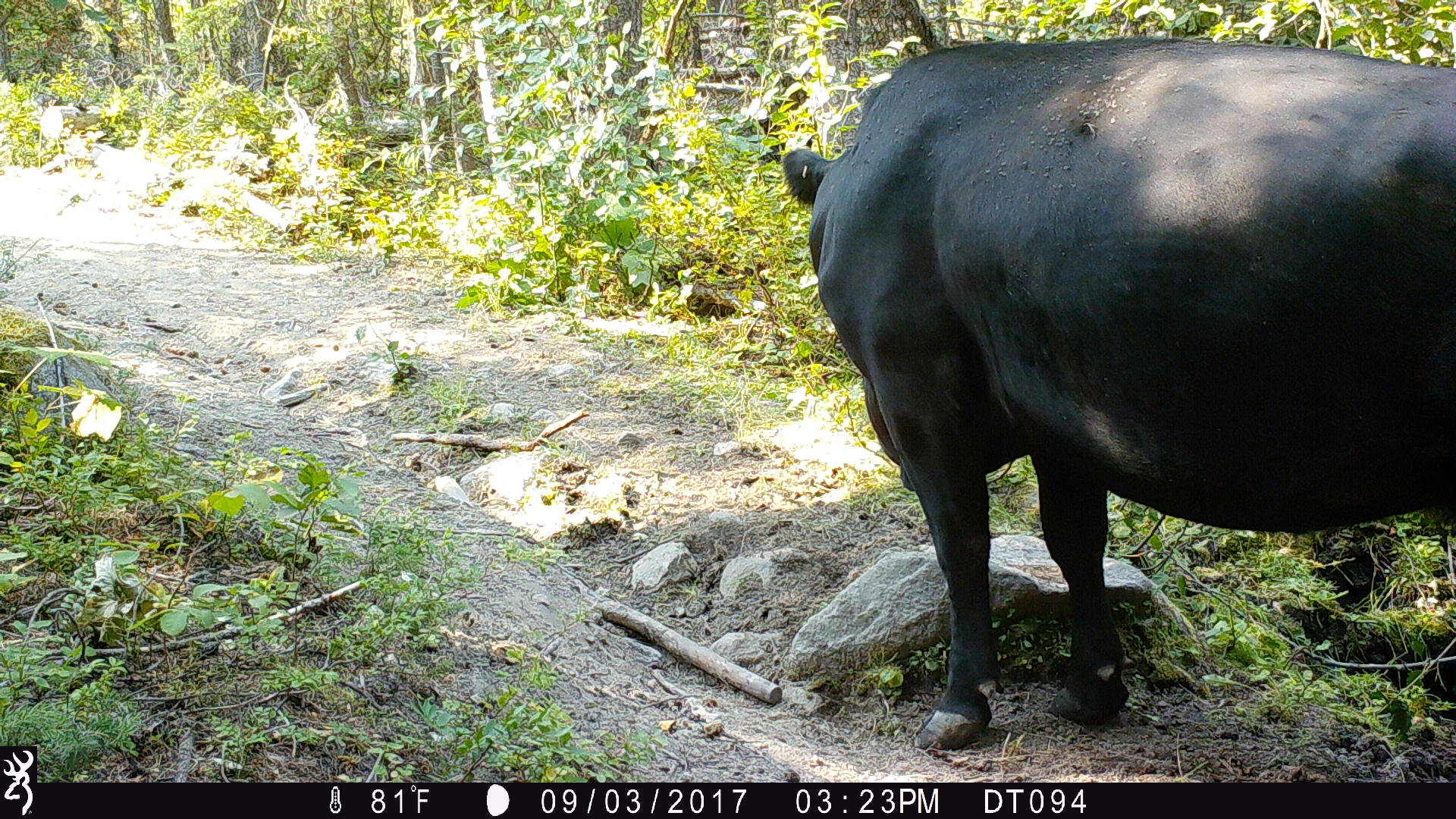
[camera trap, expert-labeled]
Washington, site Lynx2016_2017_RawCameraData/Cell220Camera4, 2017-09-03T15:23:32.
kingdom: Animalia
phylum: Chordata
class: Mammalia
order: Artiodactyla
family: Bovidae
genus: Bos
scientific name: Bos taurus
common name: domestic cattle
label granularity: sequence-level